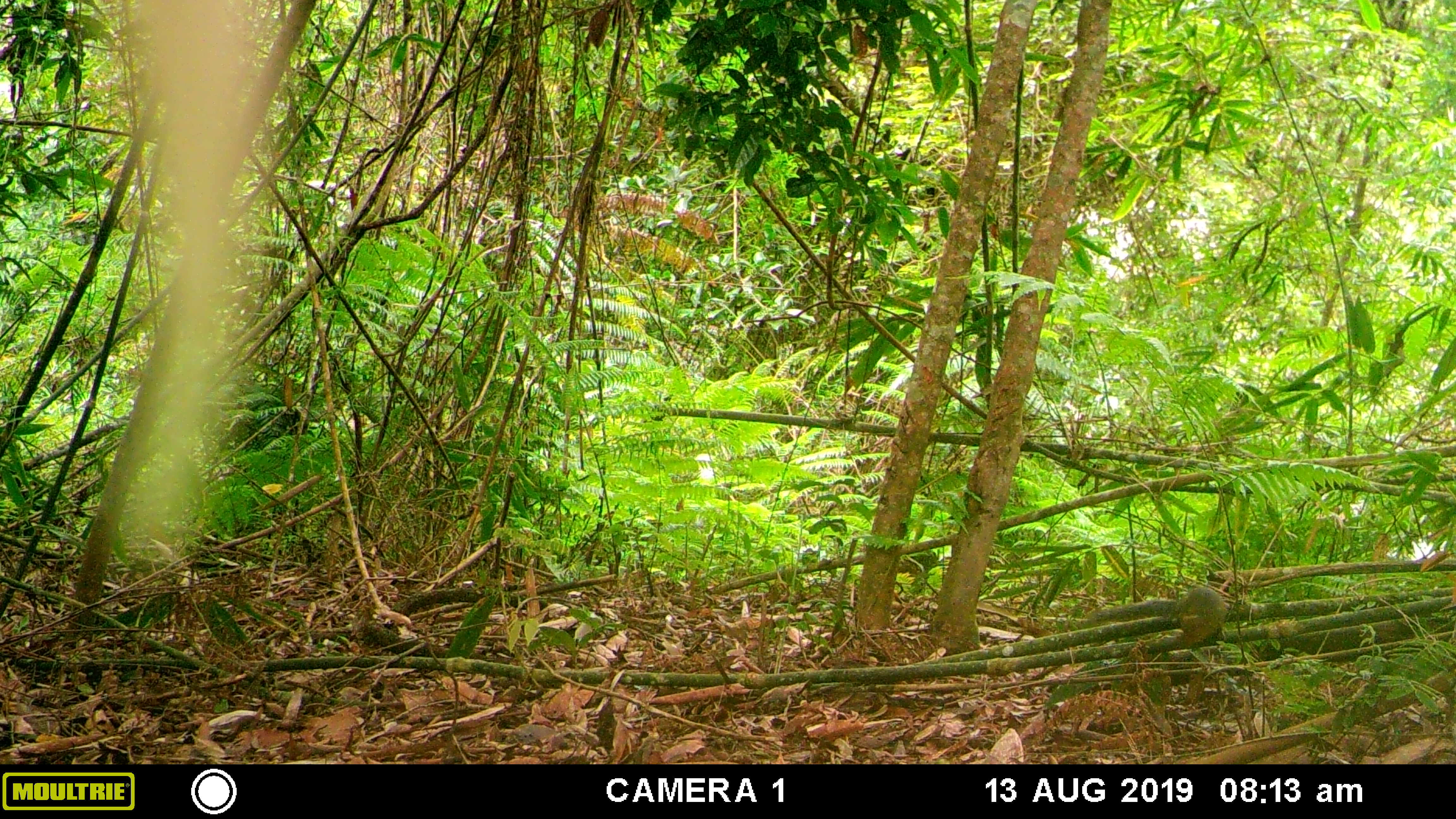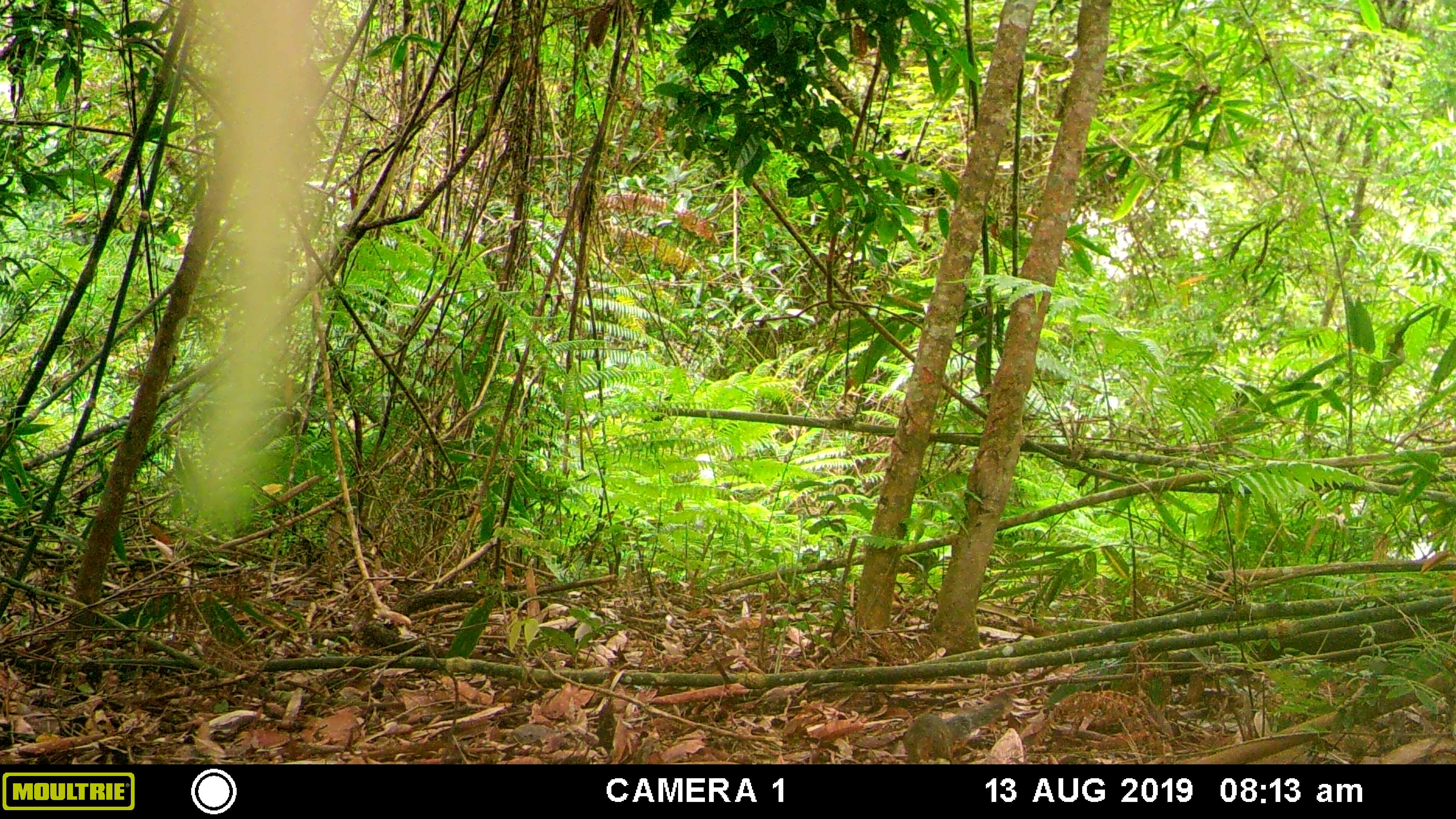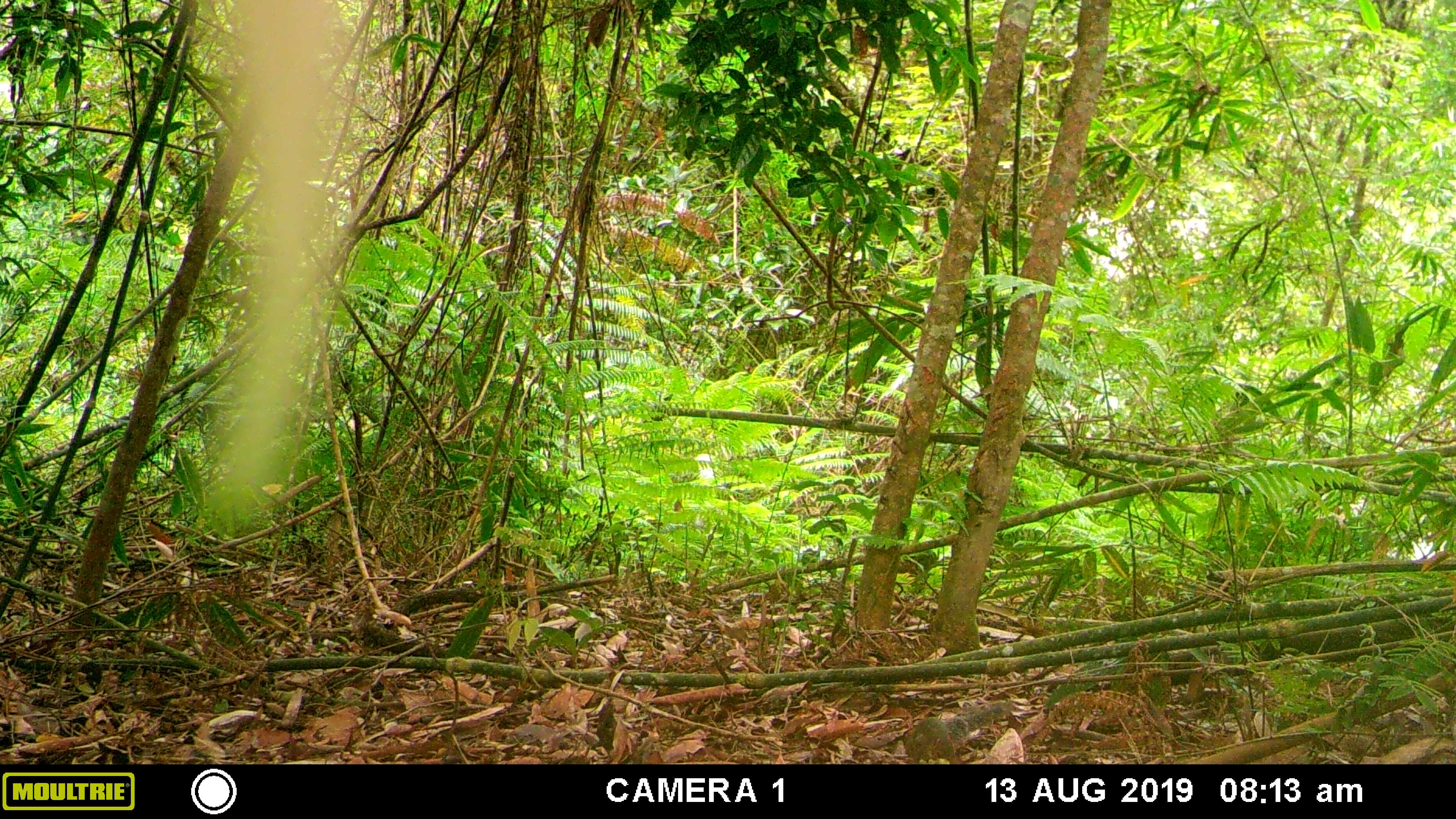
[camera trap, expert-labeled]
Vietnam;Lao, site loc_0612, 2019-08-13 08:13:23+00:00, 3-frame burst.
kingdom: Animalia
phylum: Chordata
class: Mammalia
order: Rodentia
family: Sciuridae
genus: Dremomys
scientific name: Dremomys rufigenis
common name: red-cheeked squirrel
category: red cheeked squirrel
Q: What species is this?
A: Red cheeked squirrel (red-cheeked squirrel) (Dremomys rufigenis).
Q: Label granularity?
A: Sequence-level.